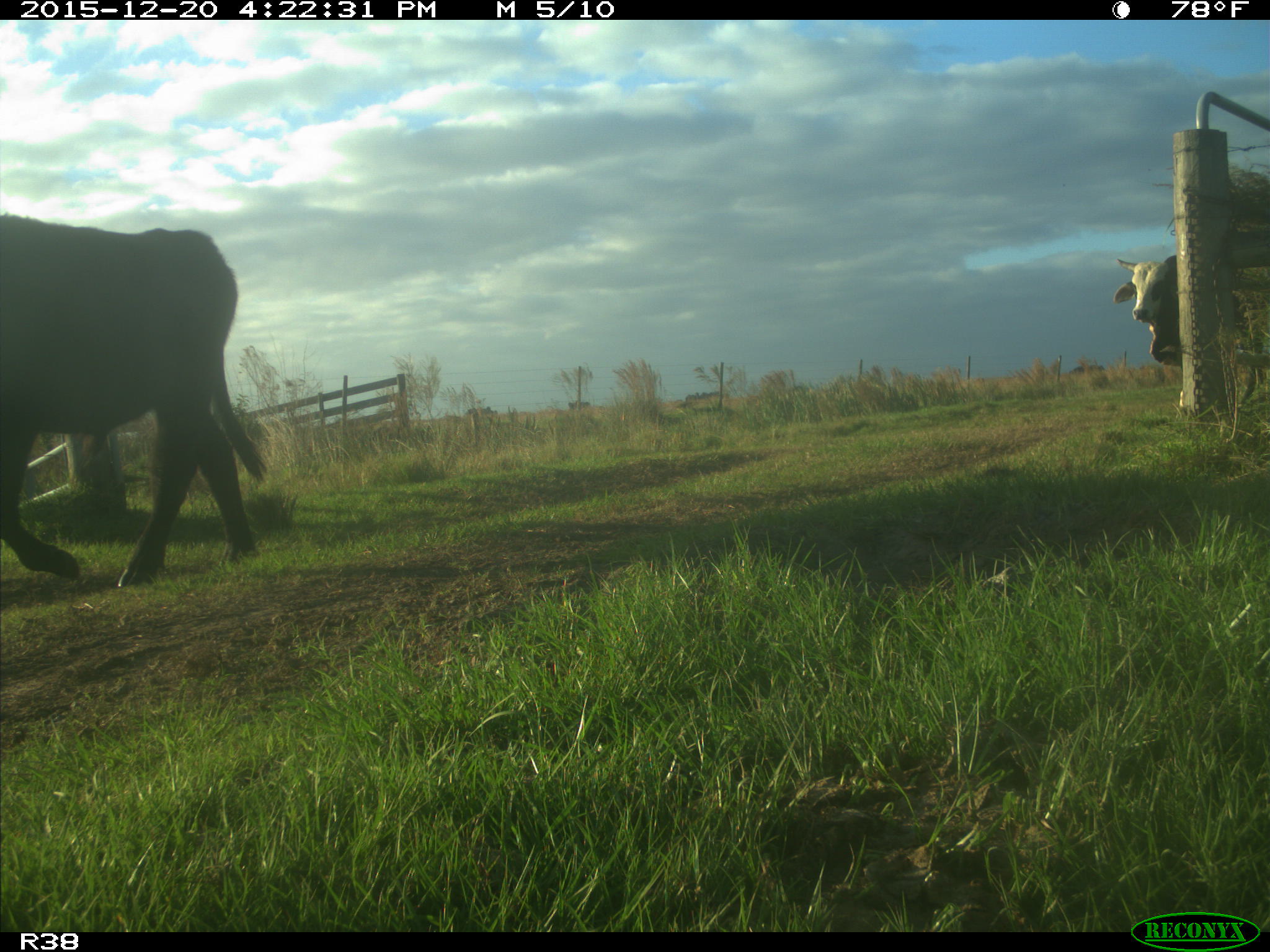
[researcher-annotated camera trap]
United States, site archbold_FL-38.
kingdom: Animalia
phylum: Chordata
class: Mammalia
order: Artiodactyla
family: Bovidae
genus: Bos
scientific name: Bos taurus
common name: domestic cow